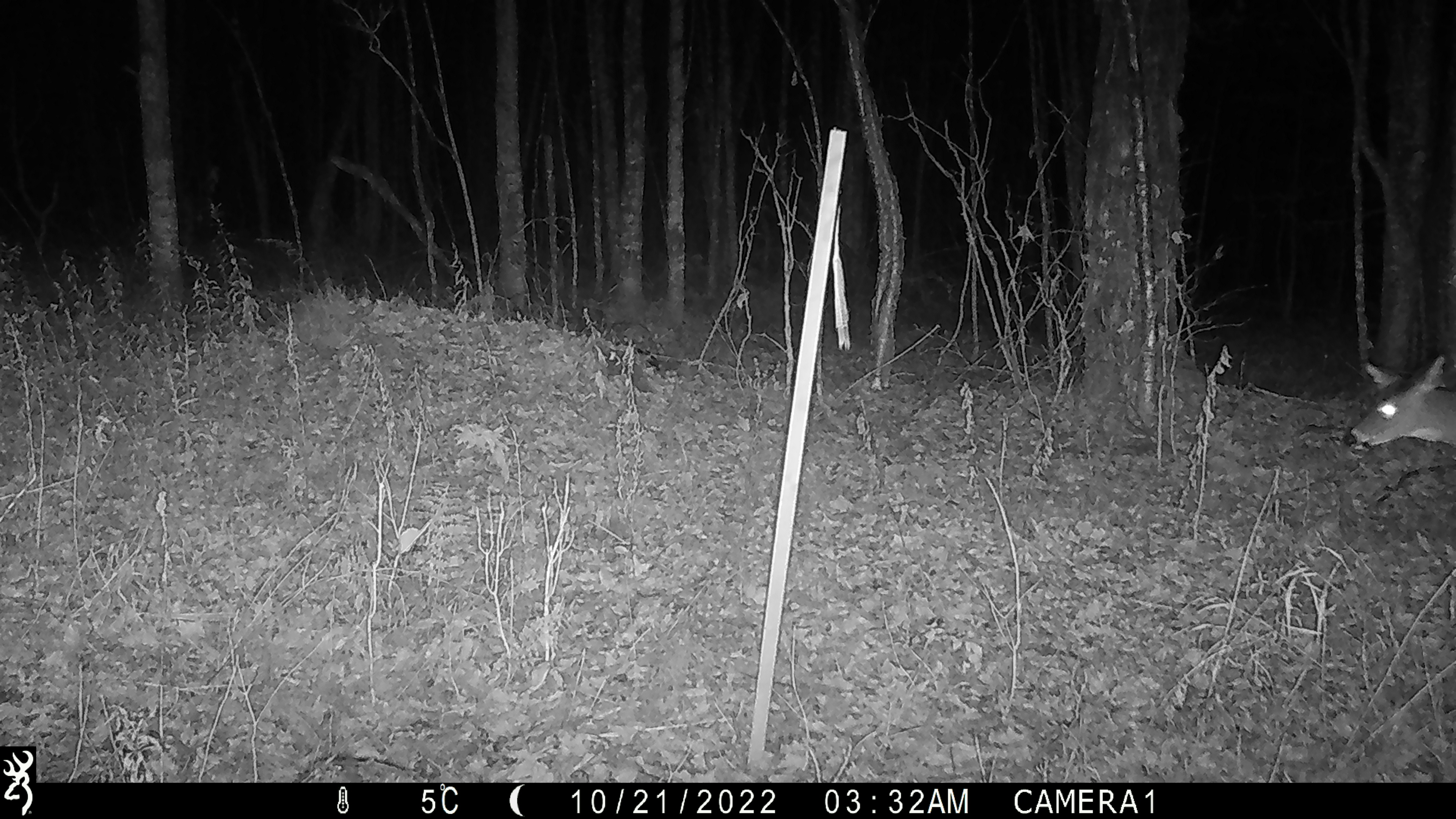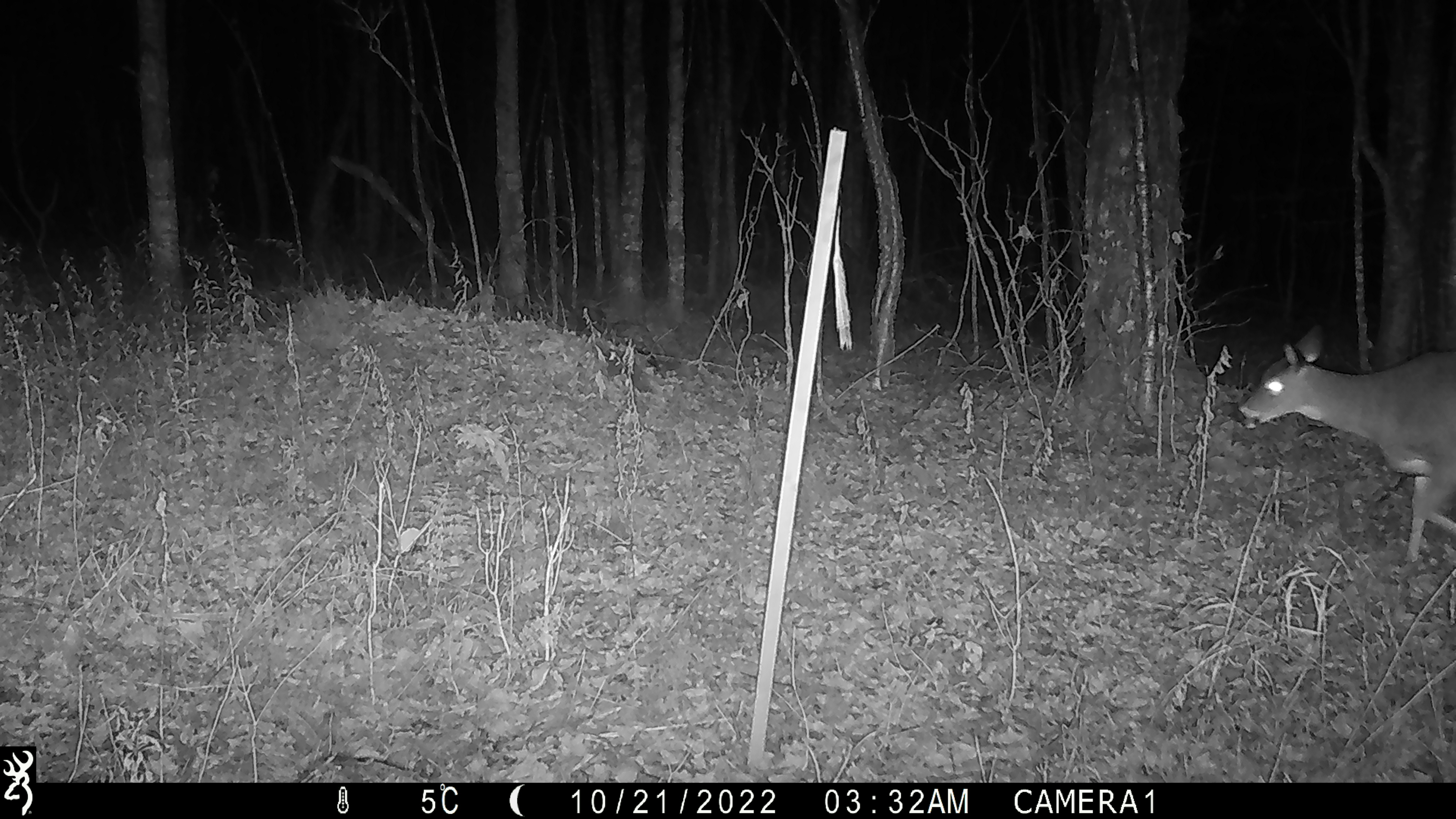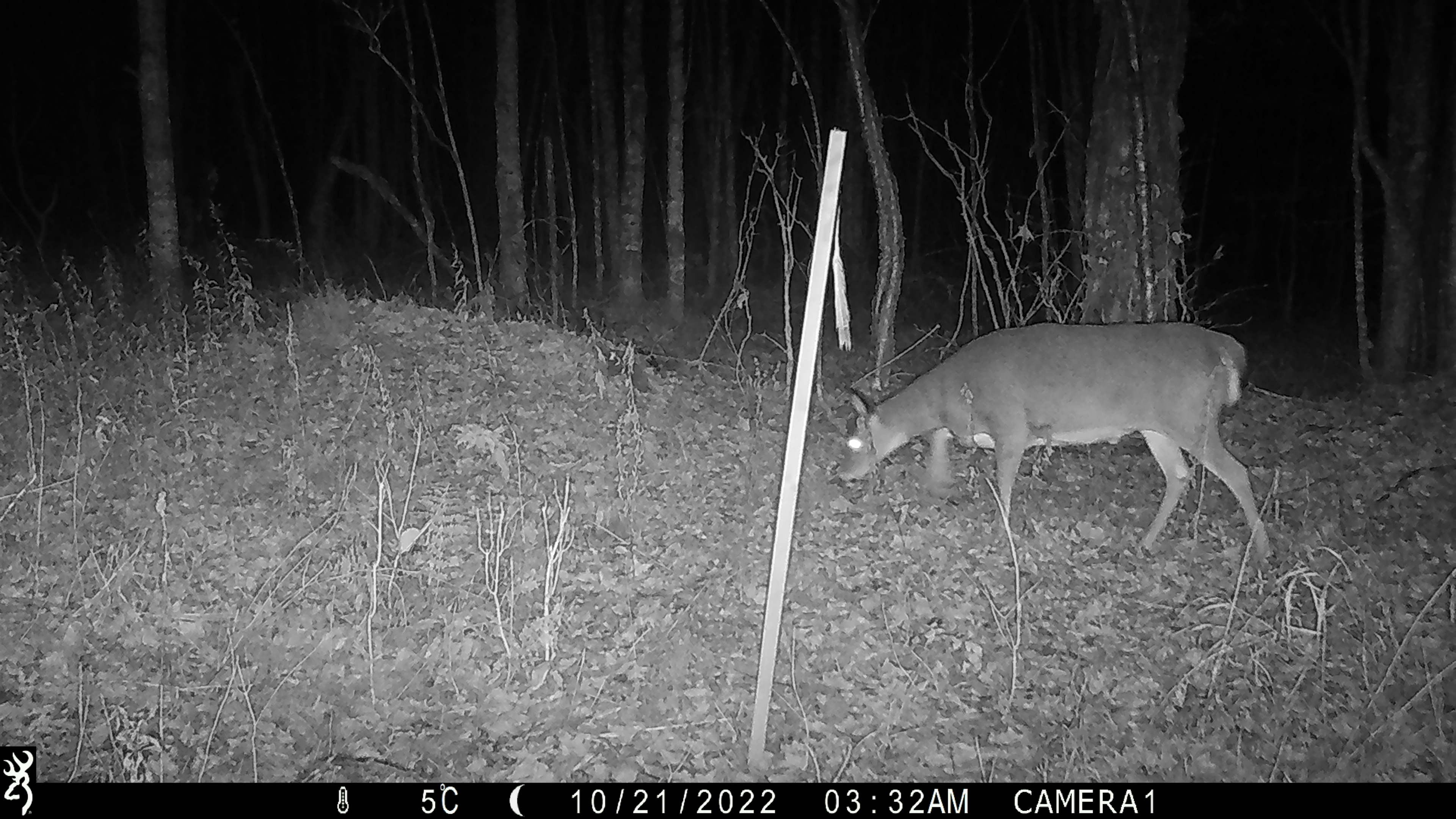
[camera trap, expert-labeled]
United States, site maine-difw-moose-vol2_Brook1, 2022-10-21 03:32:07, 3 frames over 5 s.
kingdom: Animalia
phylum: Chordata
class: Mammalia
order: Artiodactyla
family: Cervidae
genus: Odocoileus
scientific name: Odocoileus virginianus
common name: white-tailed deer